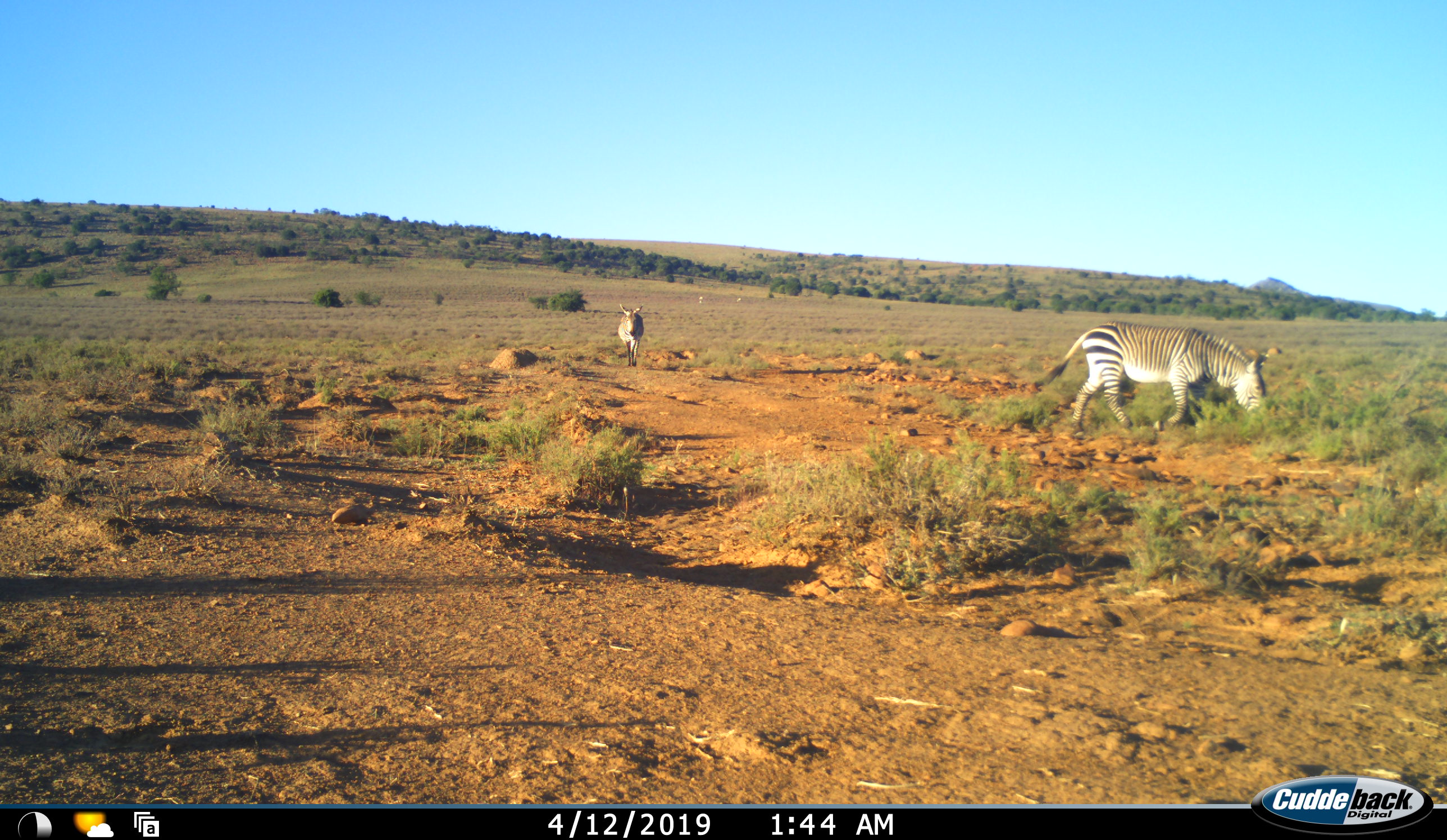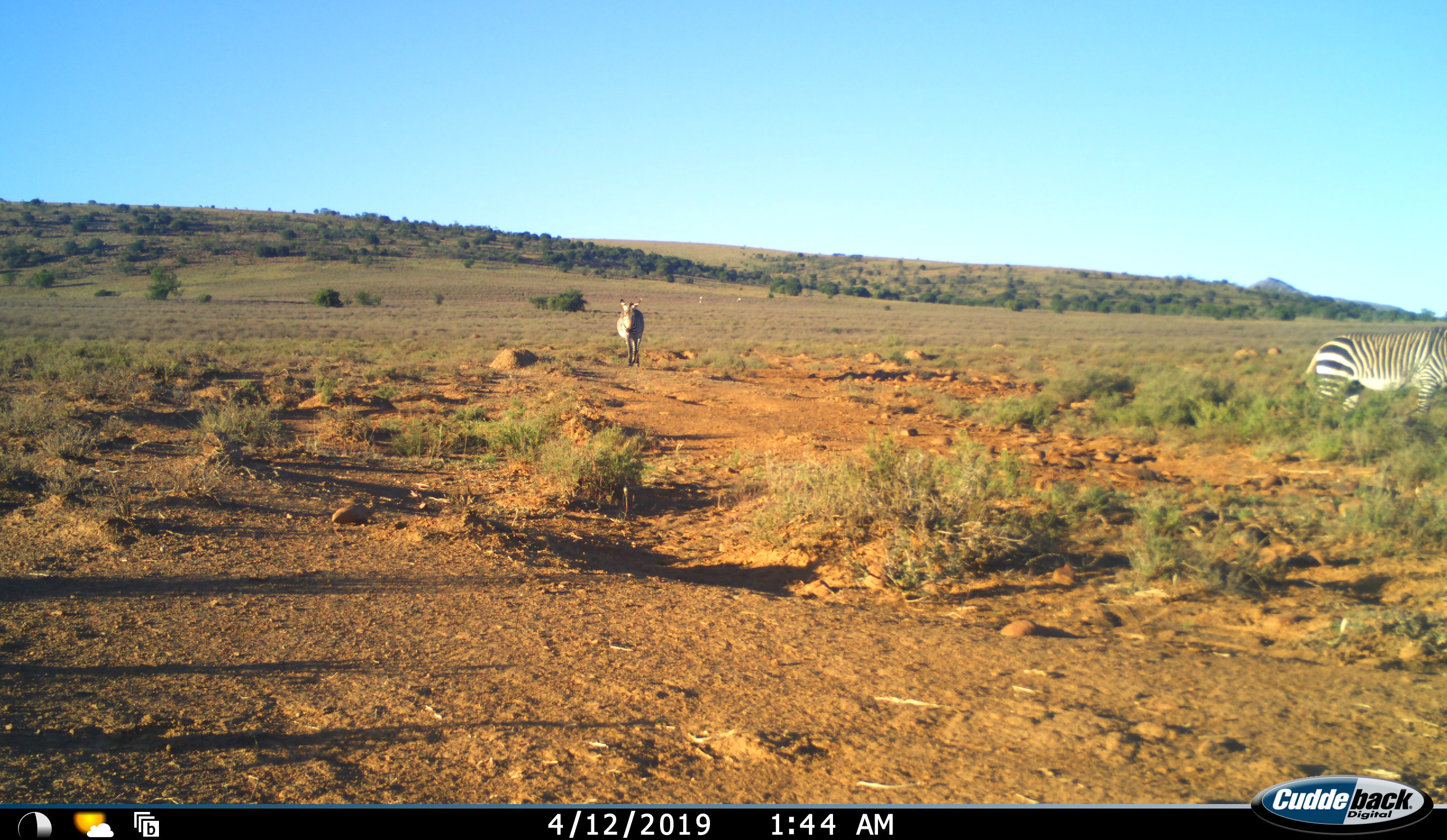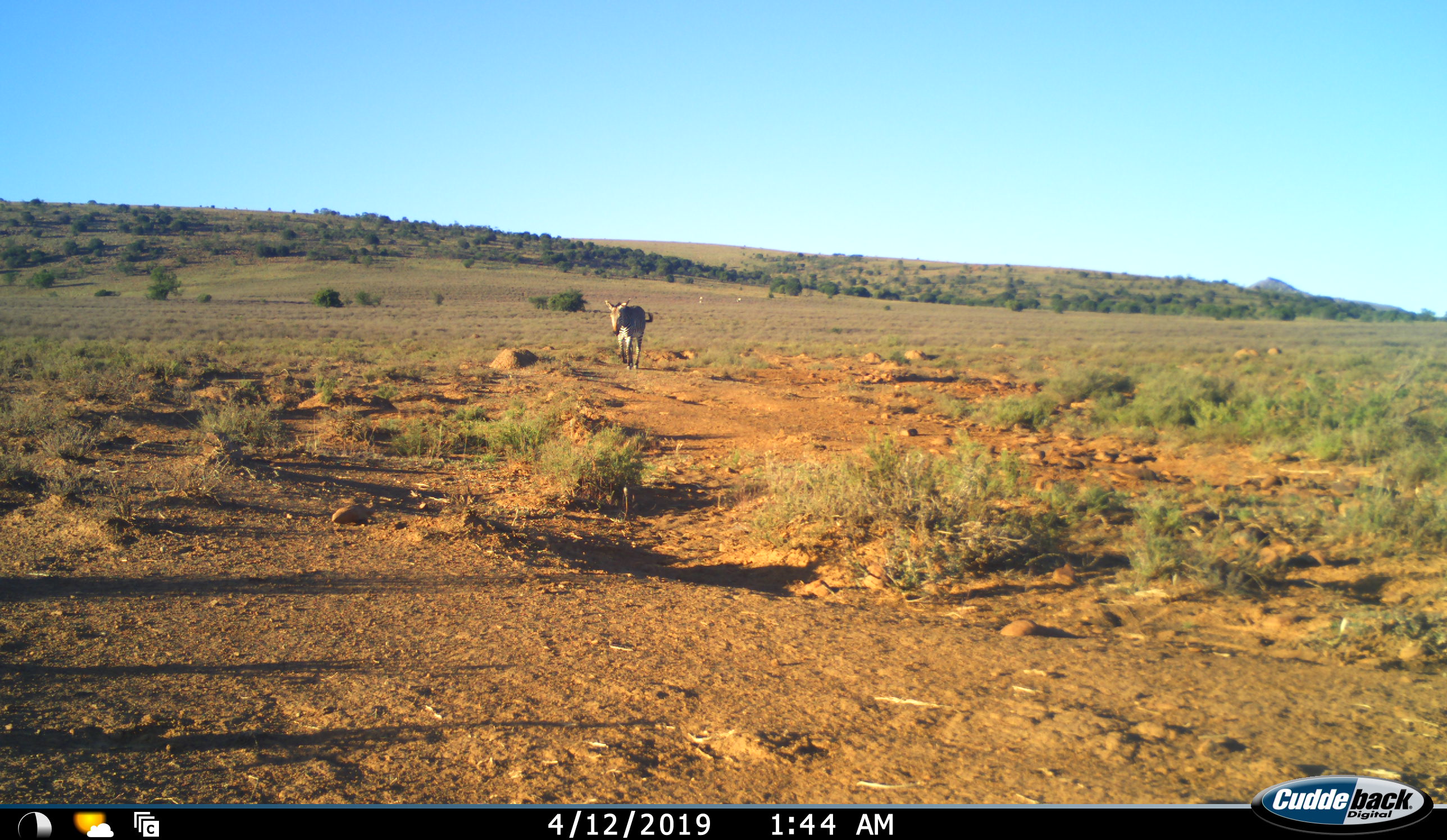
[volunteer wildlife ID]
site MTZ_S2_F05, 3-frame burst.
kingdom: Animalia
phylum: Chordata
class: Mammalia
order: Perissodactyla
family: Equidae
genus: Equus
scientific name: Equus zebra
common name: mountain zebra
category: zebramountain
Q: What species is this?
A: Zebramountain (mountain zebra) (Equus zebra).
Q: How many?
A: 2.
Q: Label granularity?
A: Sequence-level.